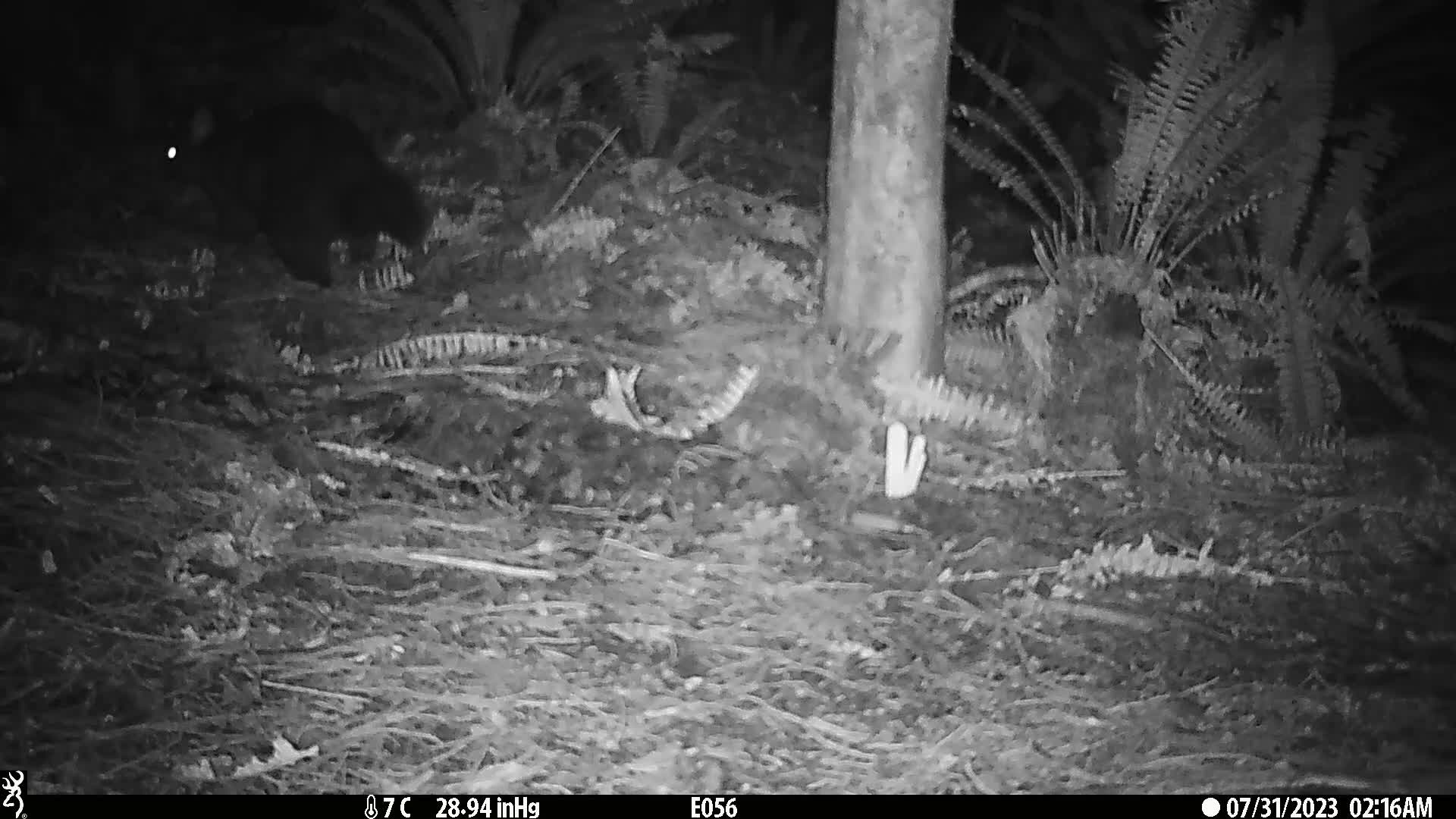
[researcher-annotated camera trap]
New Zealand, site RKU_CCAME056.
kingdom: Animalia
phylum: Chordata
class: Mammalia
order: Diprotodontia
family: Phalangeridae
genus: Trichosurus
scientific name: Trichosurus vulpecula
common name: common brushtail possum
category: possum